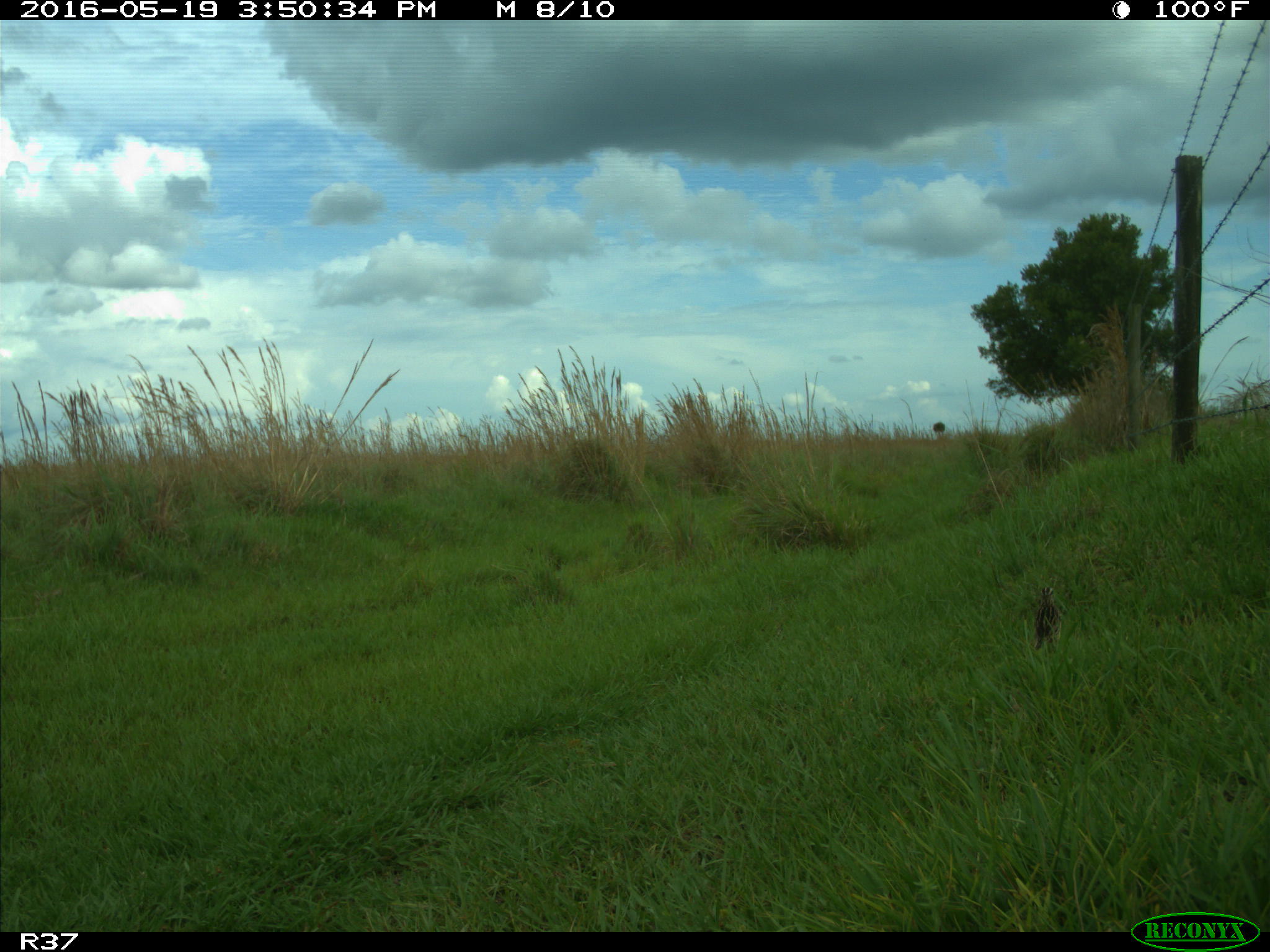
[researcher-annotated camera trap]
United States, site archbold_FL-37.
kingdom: Animalia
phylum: Chordata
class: Aves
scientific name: Aves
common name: birds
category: unidentified bird